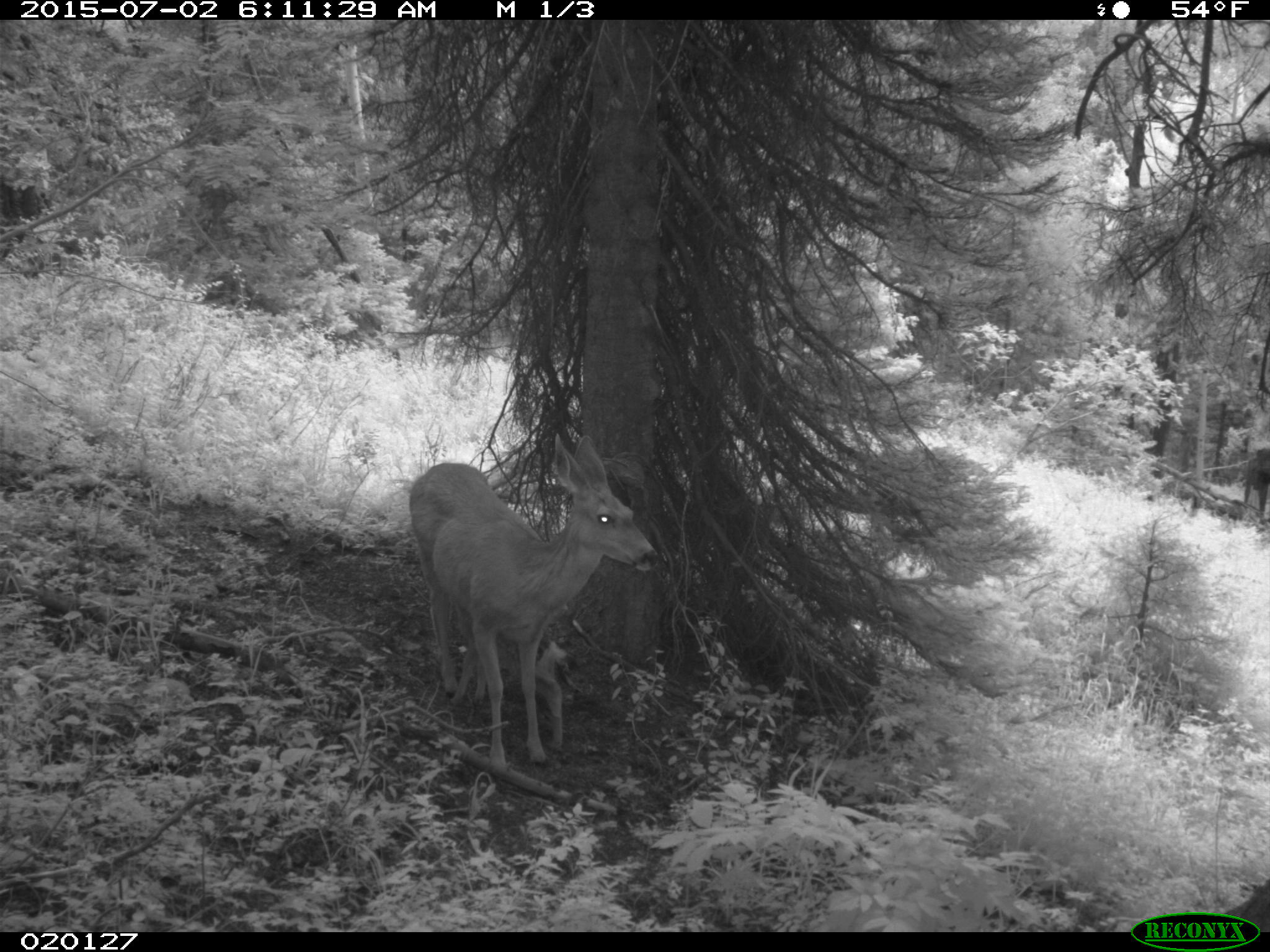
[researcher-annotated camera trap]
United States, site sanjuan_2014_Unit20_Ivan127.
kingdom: Animalia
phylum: Chordata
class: Mammalia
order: Artiodactyla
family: Cervidae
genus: Odocoileus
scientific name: Odocoileus hemionus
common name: mule deer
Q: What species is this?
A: Odocoileus hemionus (mule deer).